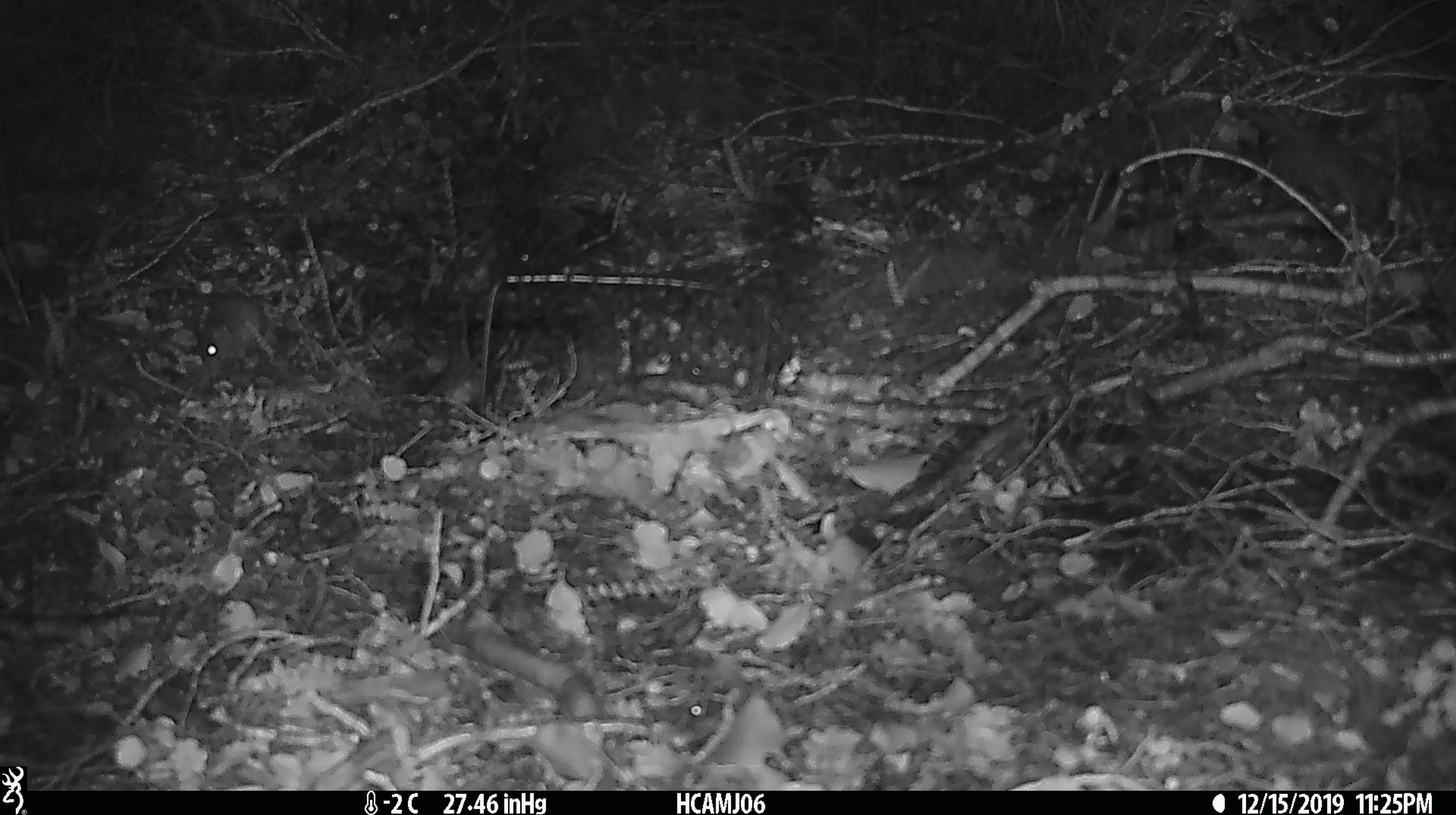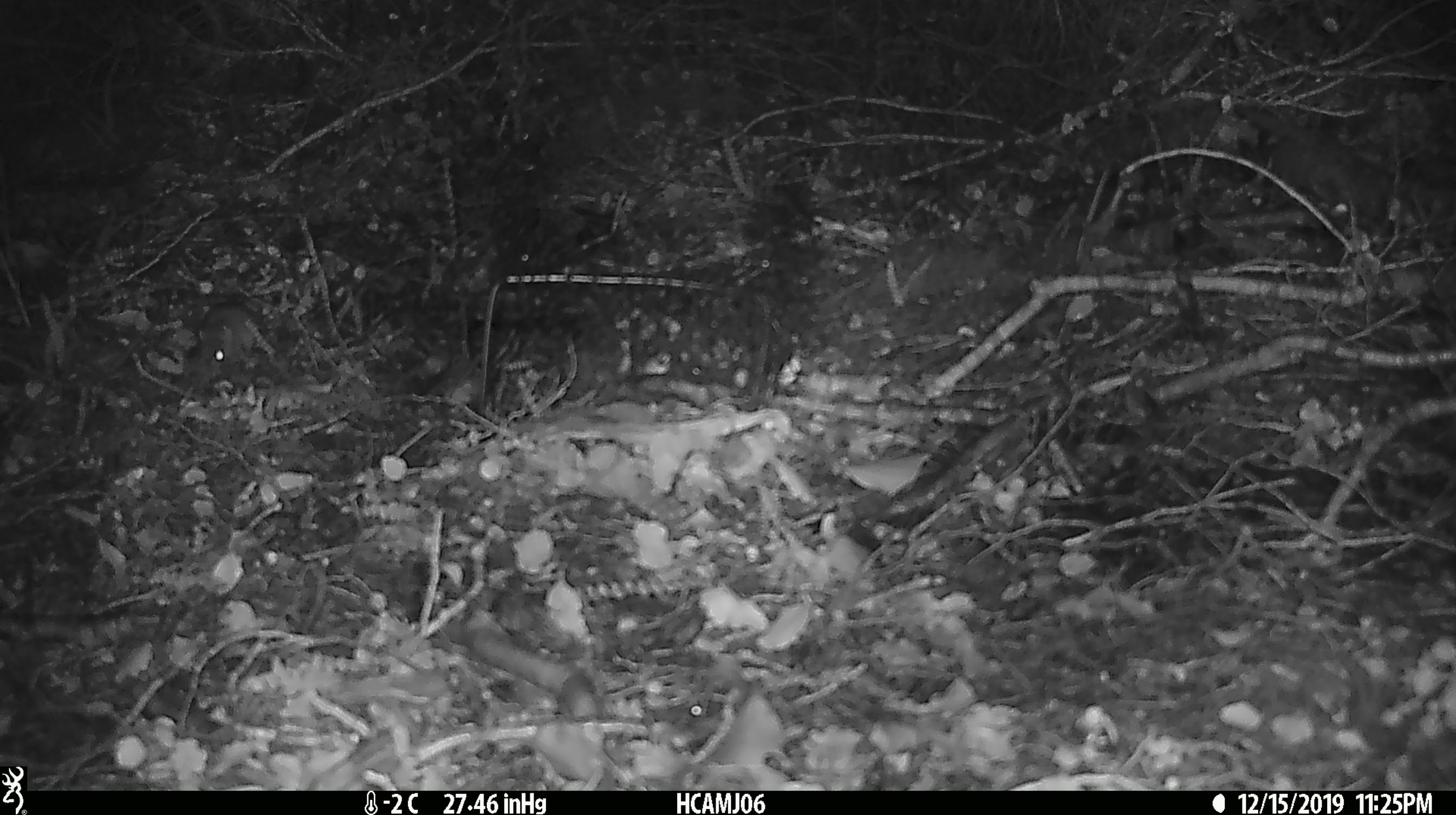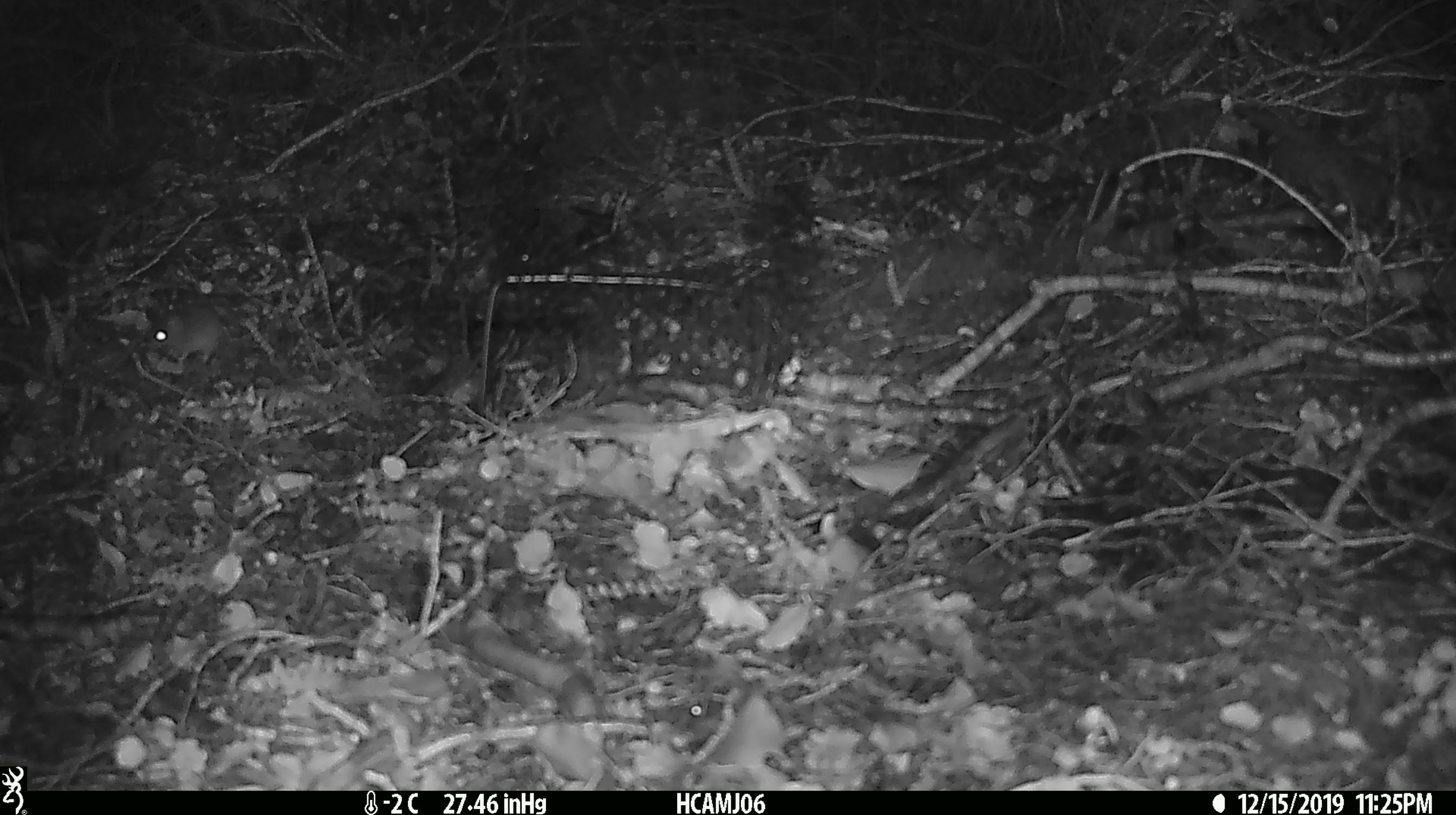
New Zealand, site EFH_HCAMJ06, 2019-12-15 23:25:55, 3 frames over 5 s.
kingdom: Animalia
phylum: Chordata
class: Mammalia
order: Rodentia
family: Muridae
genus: Mus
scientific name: Mus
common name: mouse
Mouse (Mus).